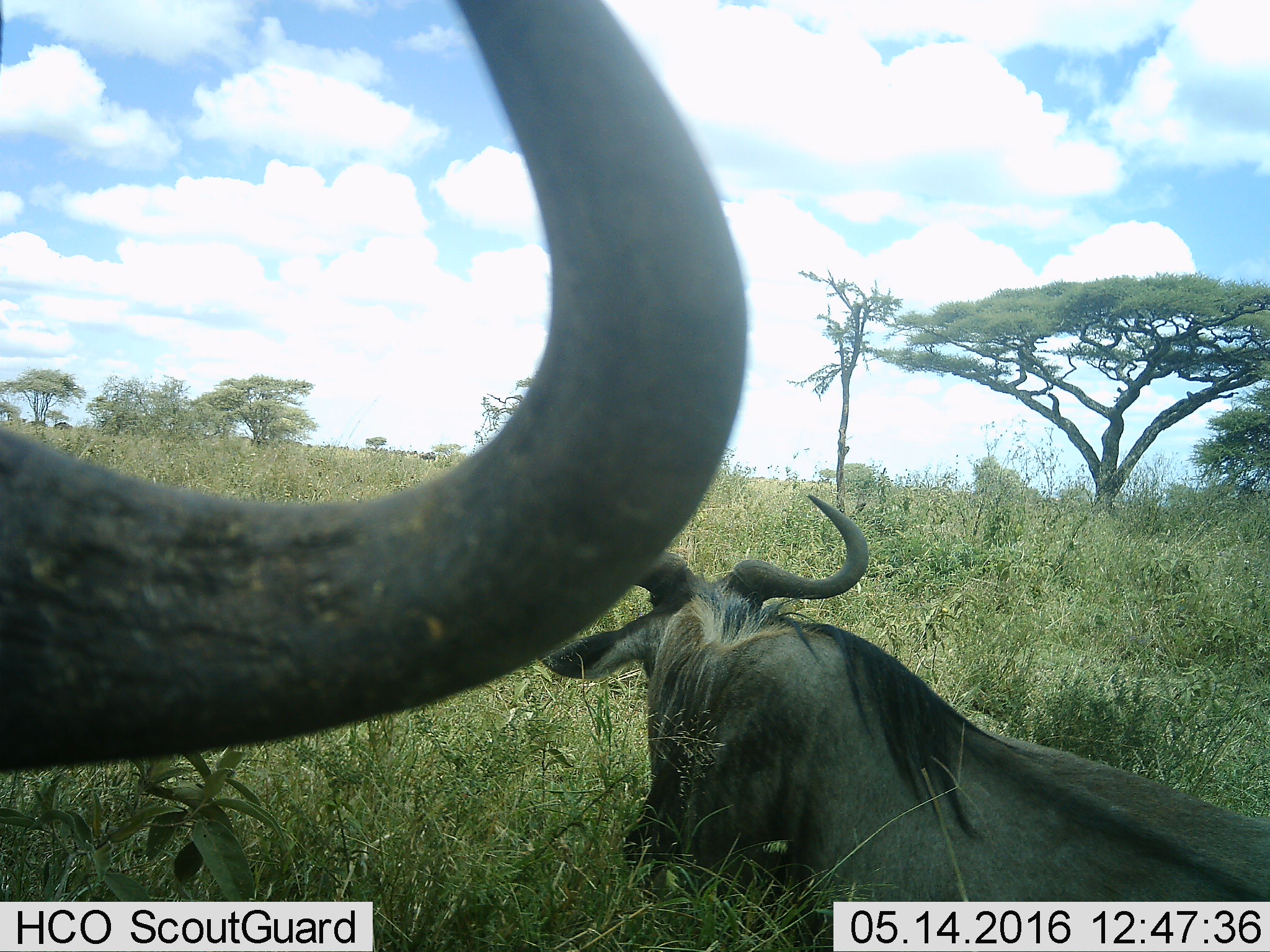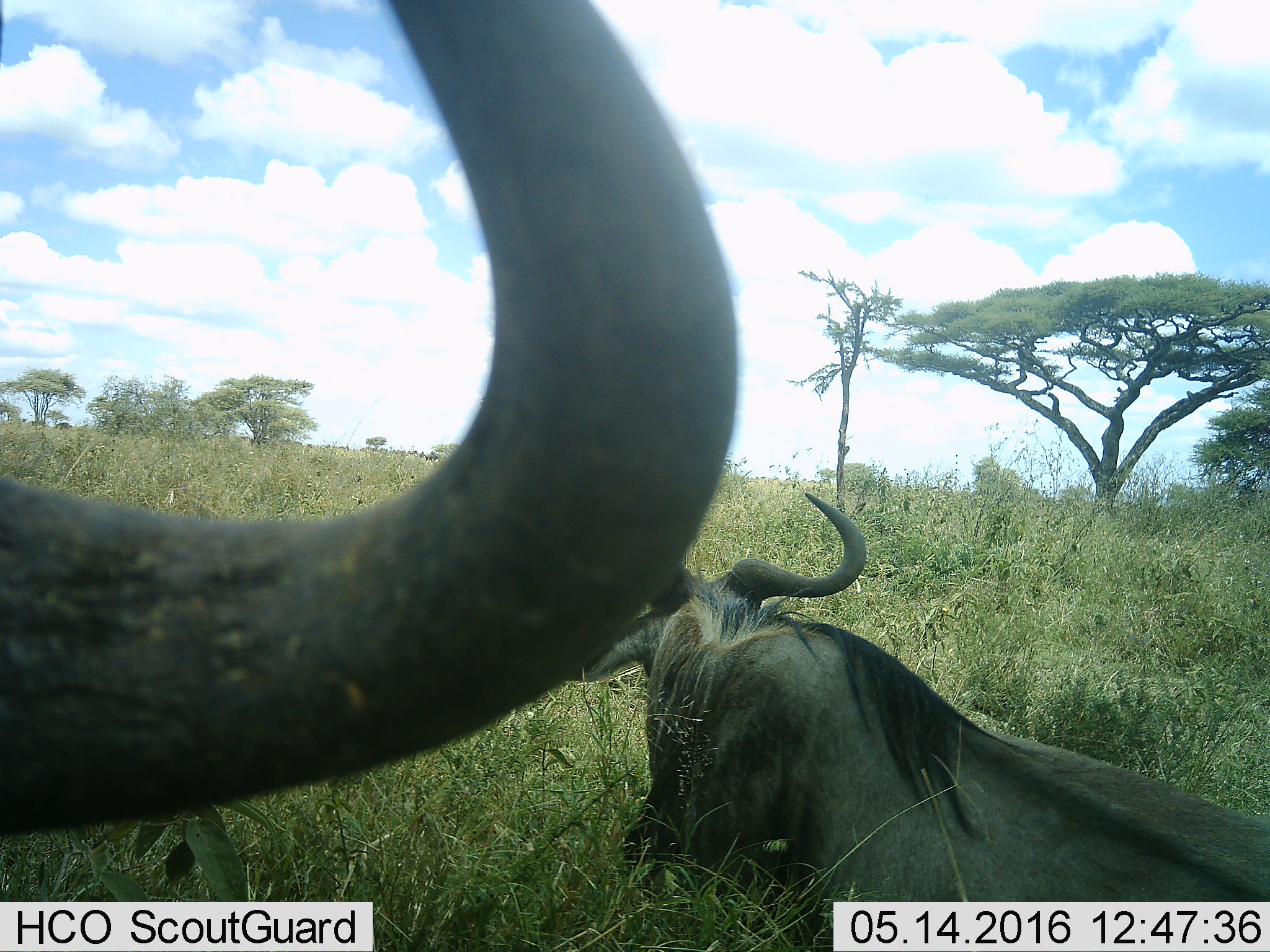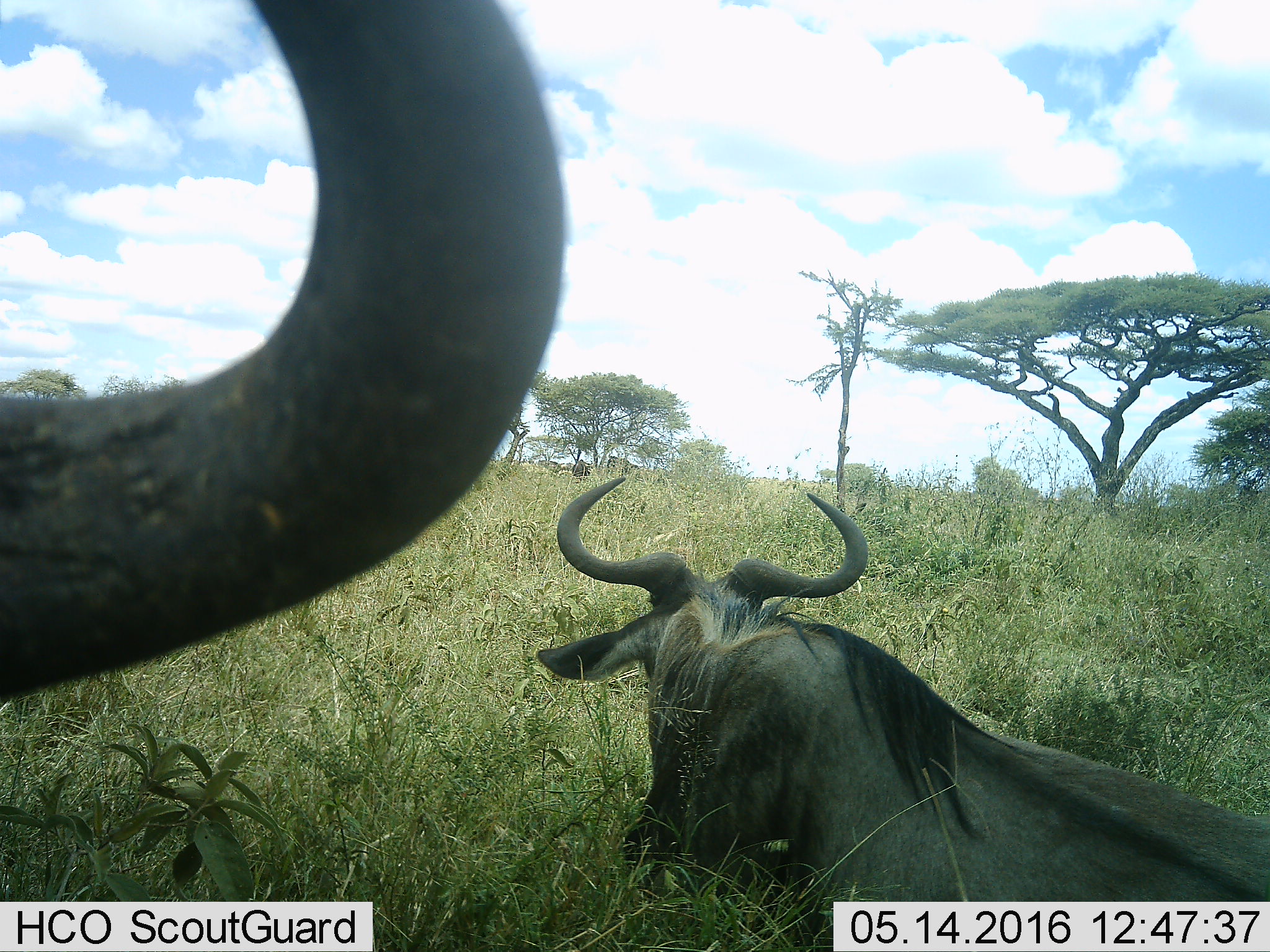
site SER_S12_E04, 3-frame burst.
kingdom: Animalia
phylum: Chordata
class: Mammalia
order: Artiodactyla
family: Bovidae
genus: Connochaetes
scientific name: Connochaetes taurinus taurinus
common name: blue wildebeest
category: wildebeestblue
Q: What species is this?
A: Wildebeestblue (blue wildebeest) (Connochaetes taurinus taurinus).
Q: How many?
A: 2.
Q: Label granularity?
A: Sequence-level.